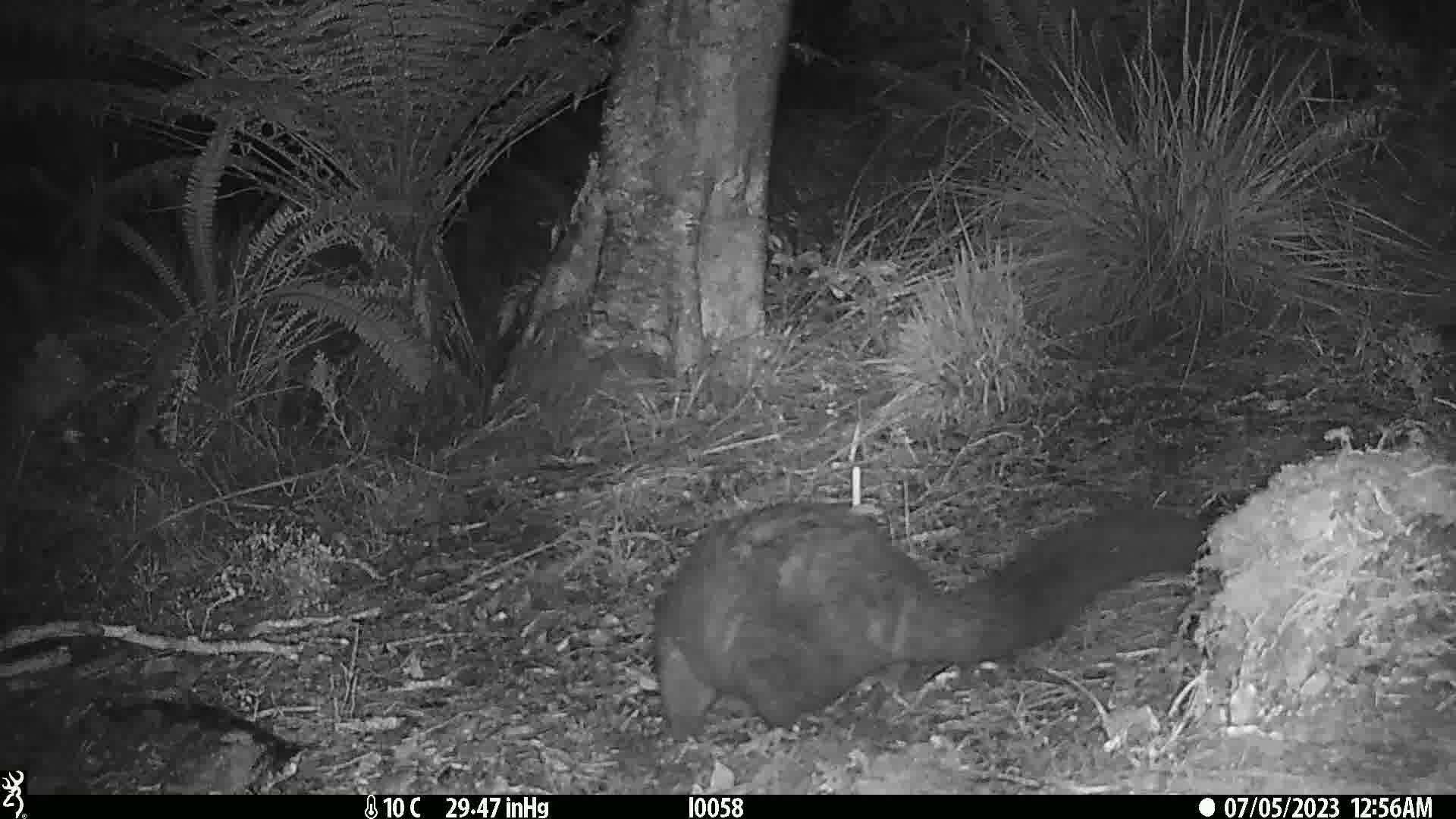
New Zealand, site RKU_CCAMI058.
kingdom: Animalia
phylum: Chordata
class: Mammalia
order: Diprotodontia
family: Phalangeridae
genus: Trichosurus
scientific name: Trichosurus vulpecula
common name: common brushtail possum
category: possum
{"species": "possum (common brushtail possum) (Trichosurus vulpecula)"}